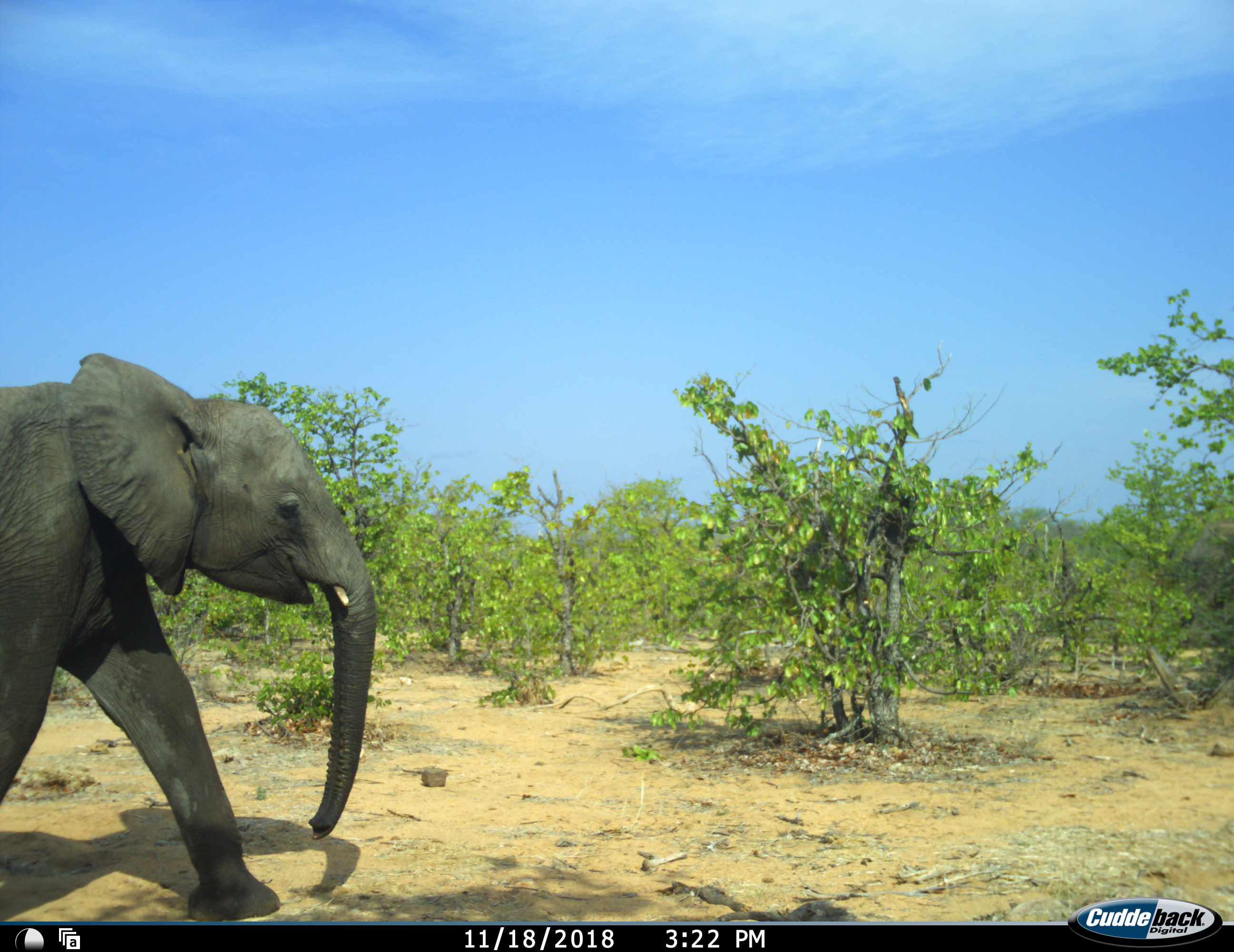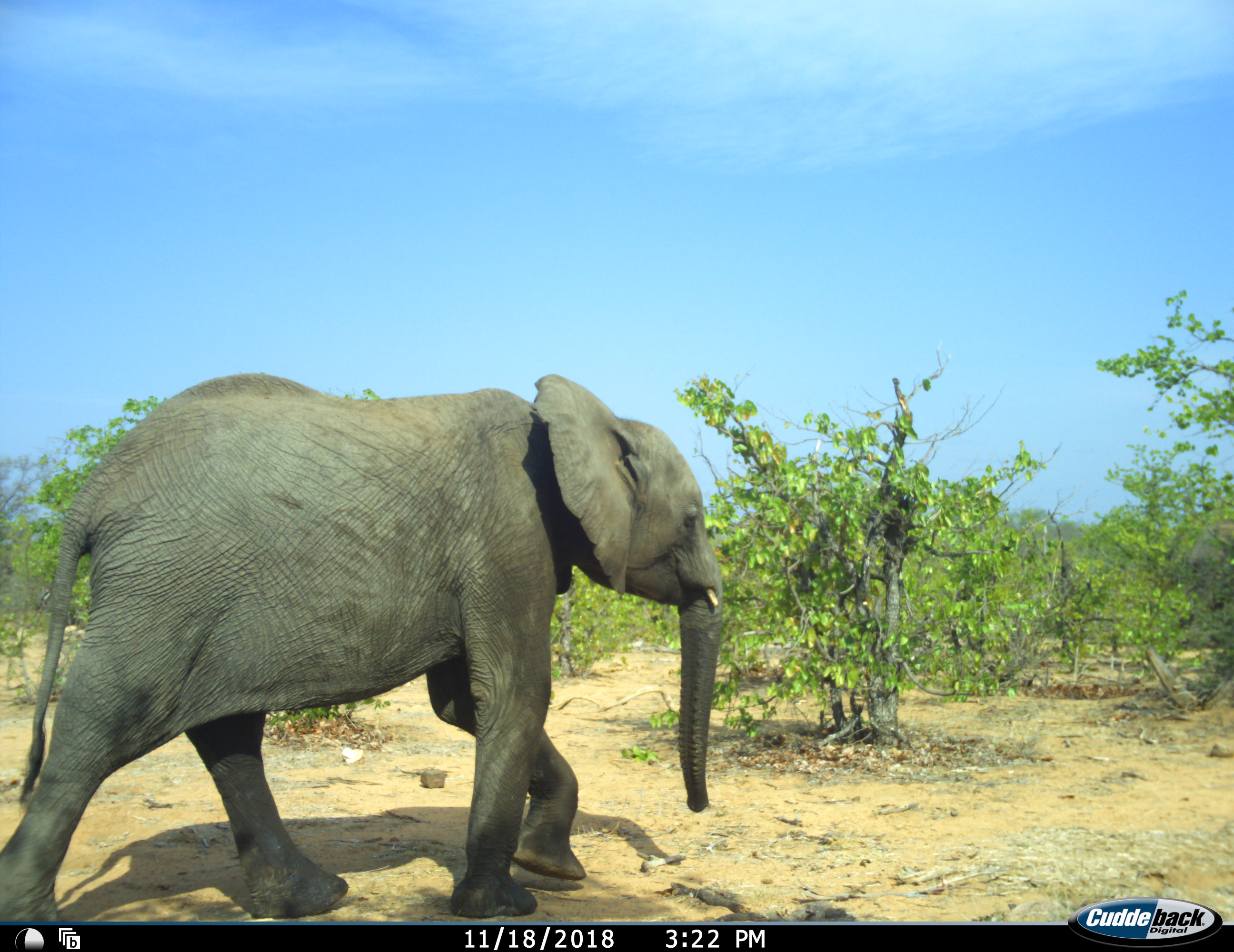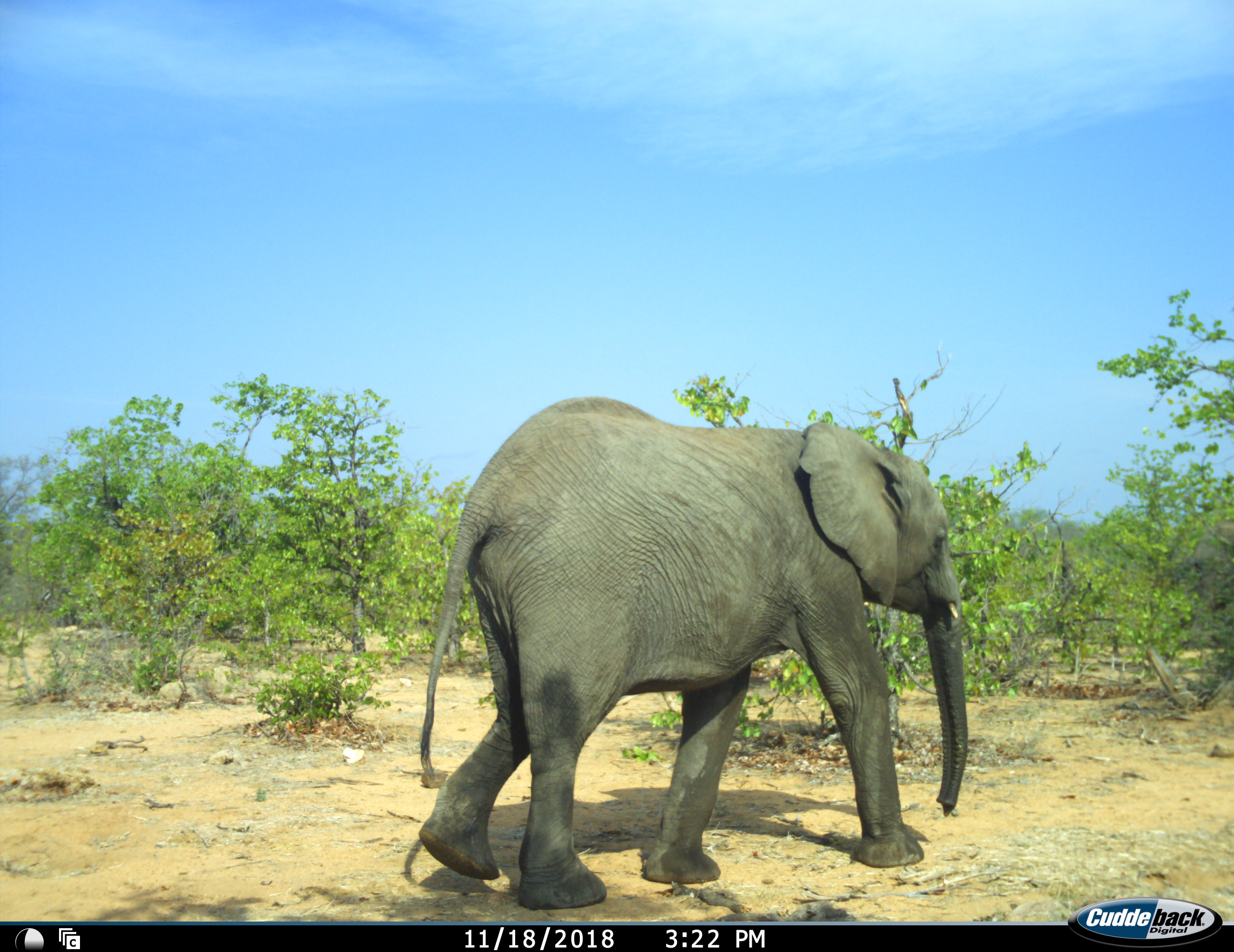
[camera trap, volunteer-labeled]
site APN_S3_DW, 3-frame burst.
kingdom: Animalia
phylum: Chordata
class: Mammalia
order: Proboscidea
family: Elephantidae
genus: Loxodonta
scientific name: Loxodonta africana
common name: african bush elephant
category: elephant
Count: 1.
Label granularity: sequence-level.